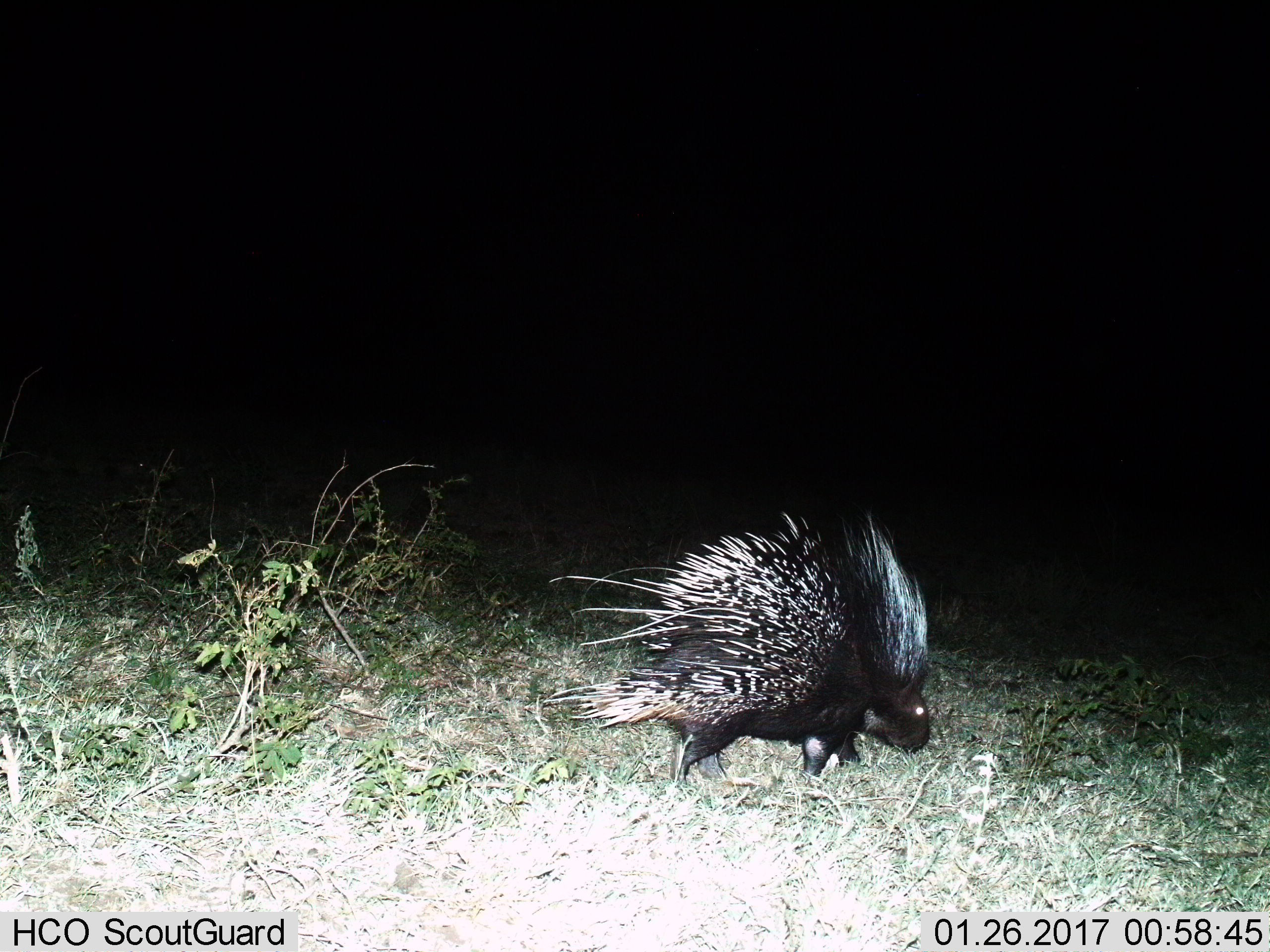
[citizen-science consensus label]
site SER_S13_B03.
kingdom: Animalia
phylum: Chordata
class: Mammalia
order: Rodentia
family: Hystricidae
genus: Hystrix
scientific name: Hystrix cristata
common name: crested porcupine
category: porcupine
Porcupine (crested porcupine) (Hystrix cristata), count 1. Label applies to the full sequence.